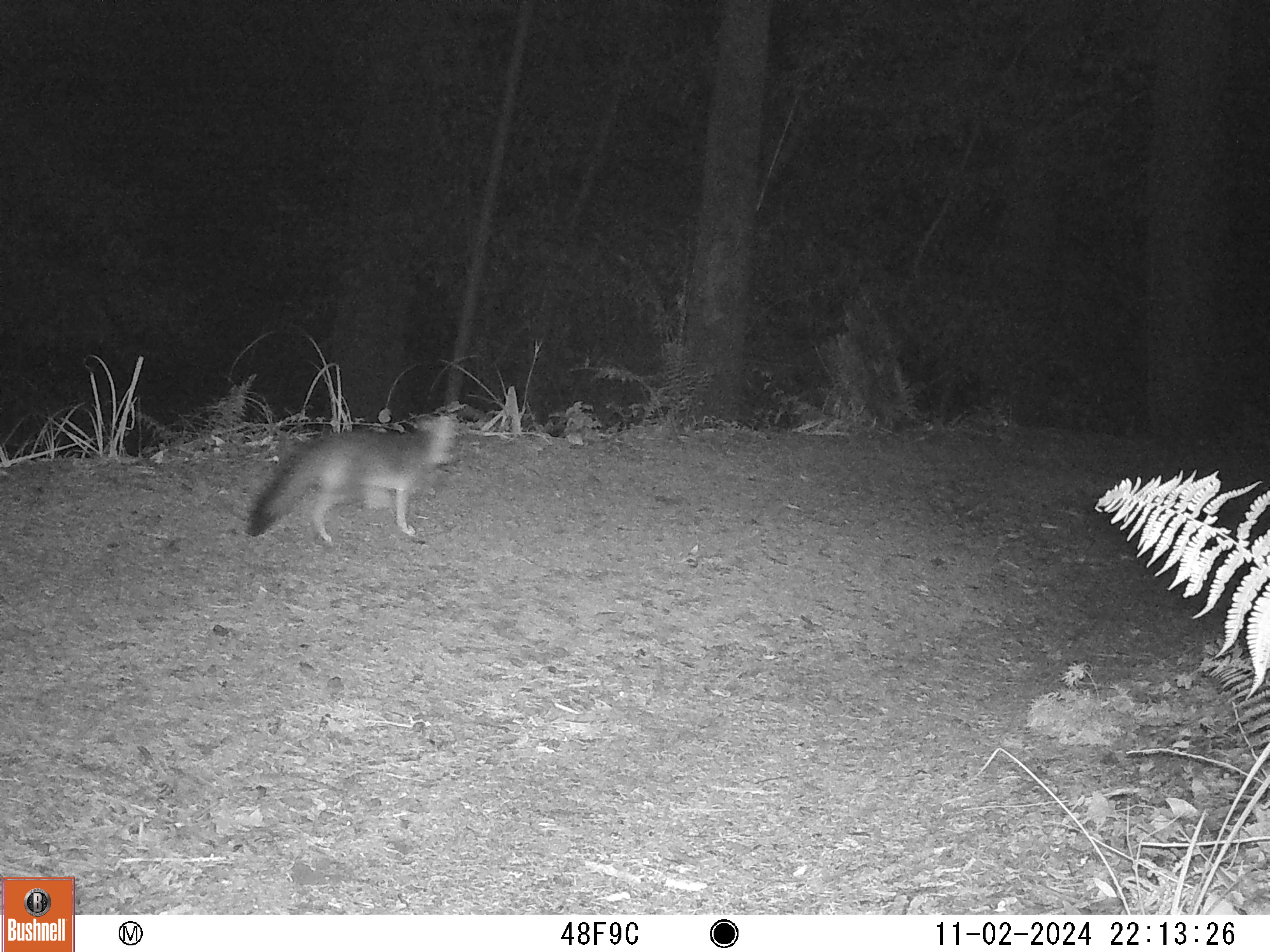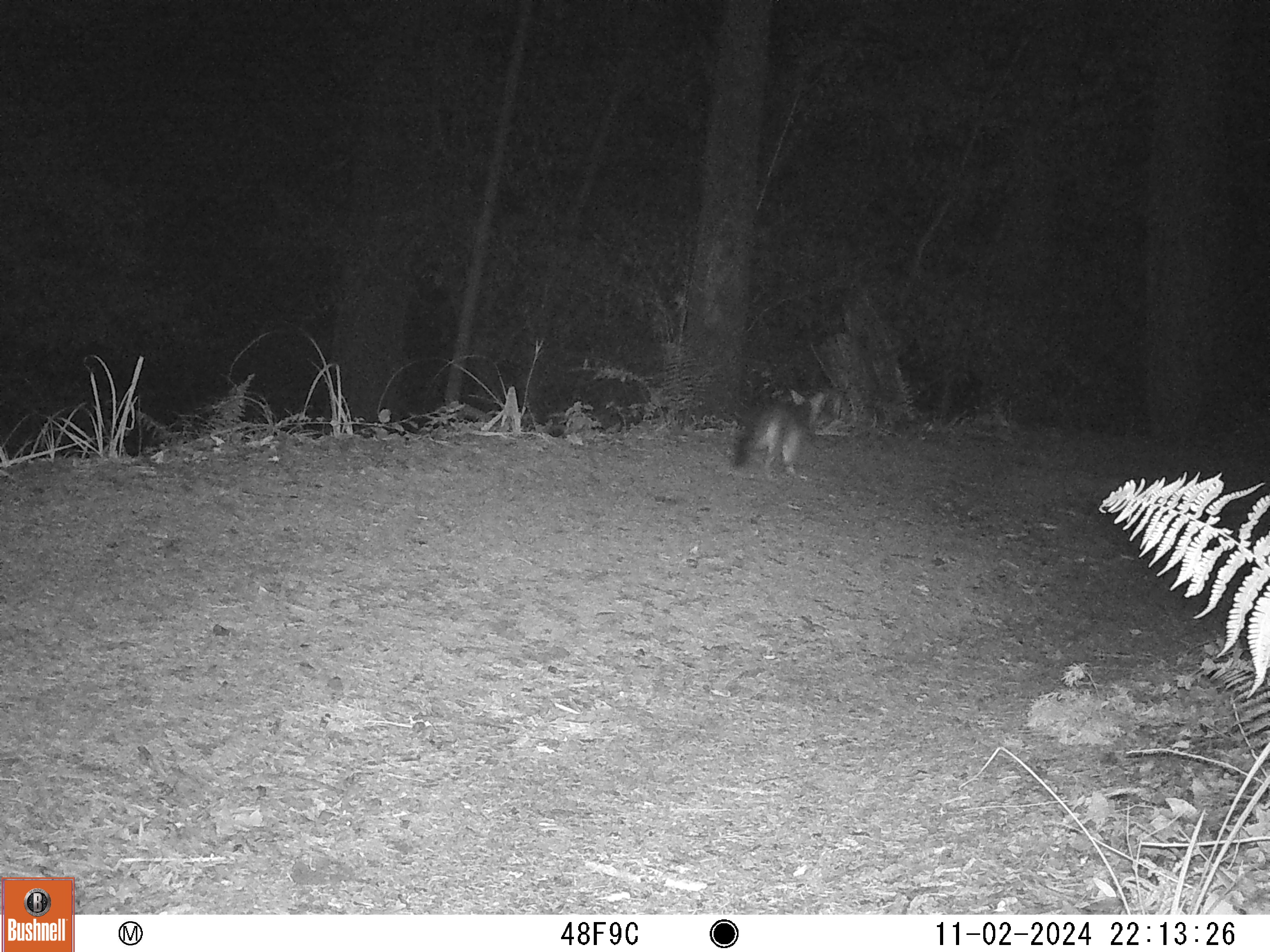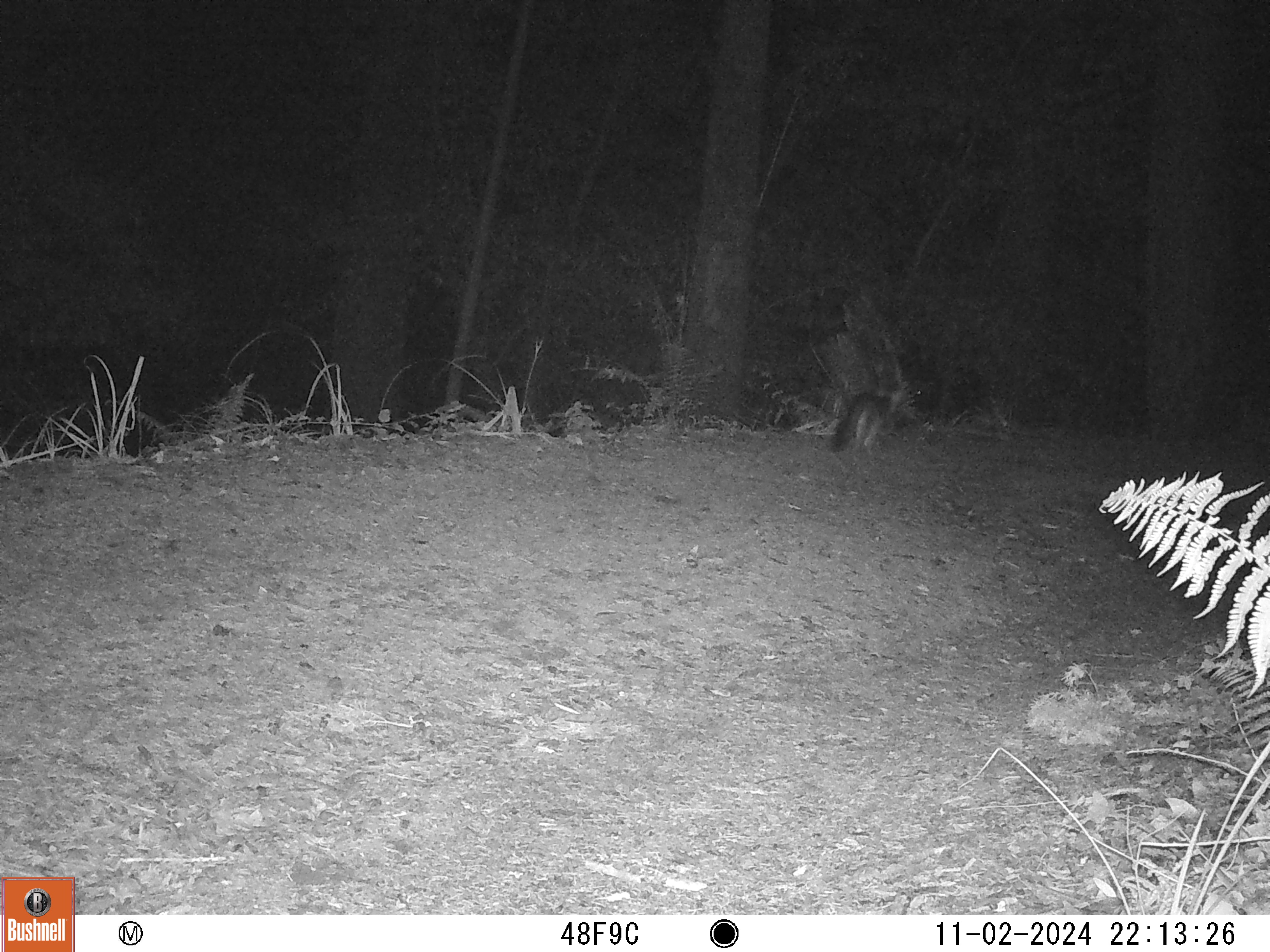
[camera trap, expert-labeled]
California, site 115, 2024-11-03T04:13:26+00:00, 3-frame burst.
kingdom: Animalia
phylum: Chordata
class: Mammalia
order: Carnivora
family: Canidae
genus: Urocyon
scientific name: Urocyon cinereoargenteus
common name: gray fox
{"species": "gray fox (Urocyon cinereoargenteus)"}